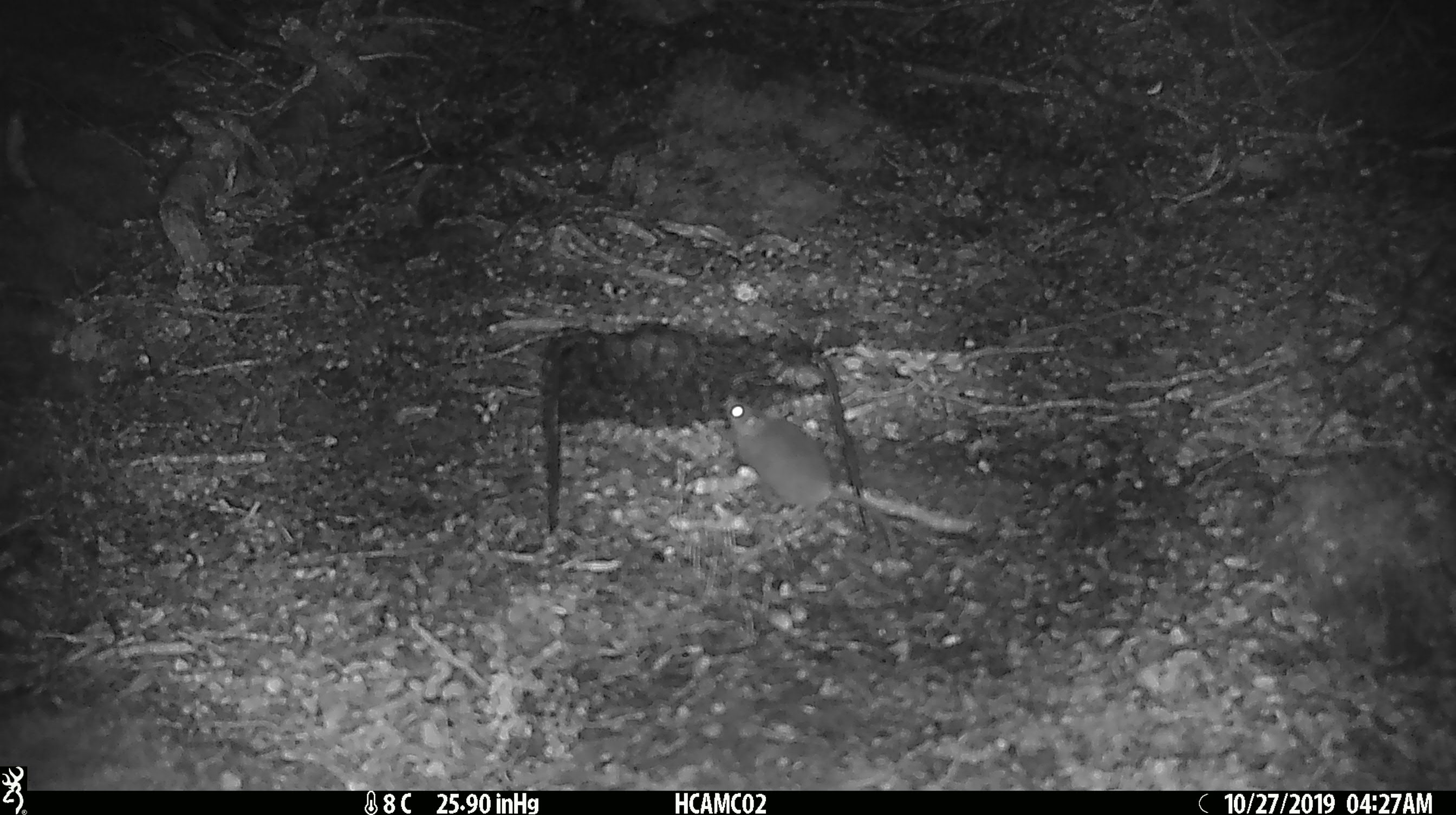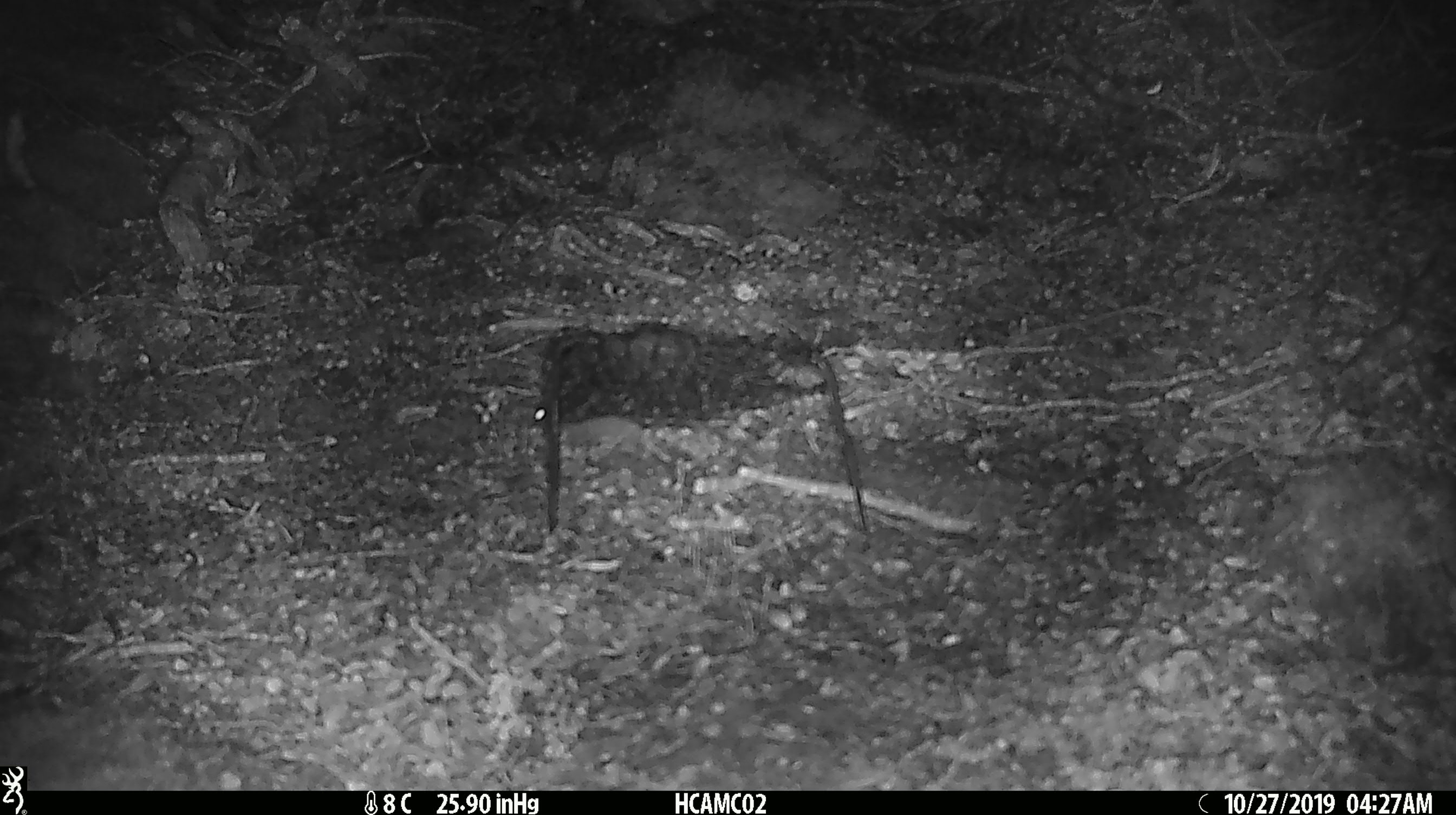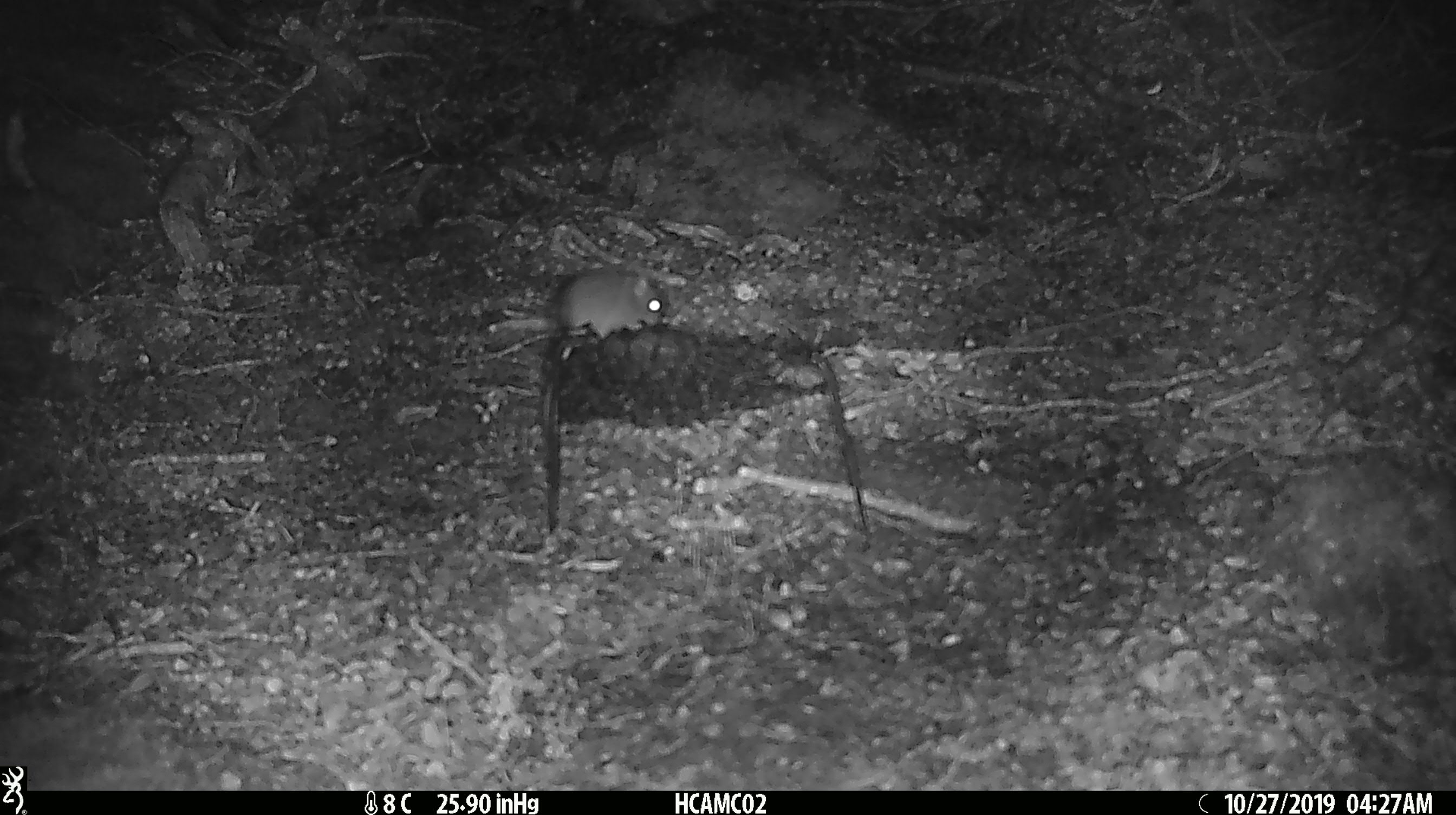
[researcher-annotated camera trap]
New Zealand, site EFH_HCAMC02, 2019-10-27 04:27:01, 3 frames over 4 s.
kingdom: Animalia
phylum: Chordata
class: Mammalia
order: Rodentia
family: Muridae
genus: Mus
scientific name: Mus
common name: mouse